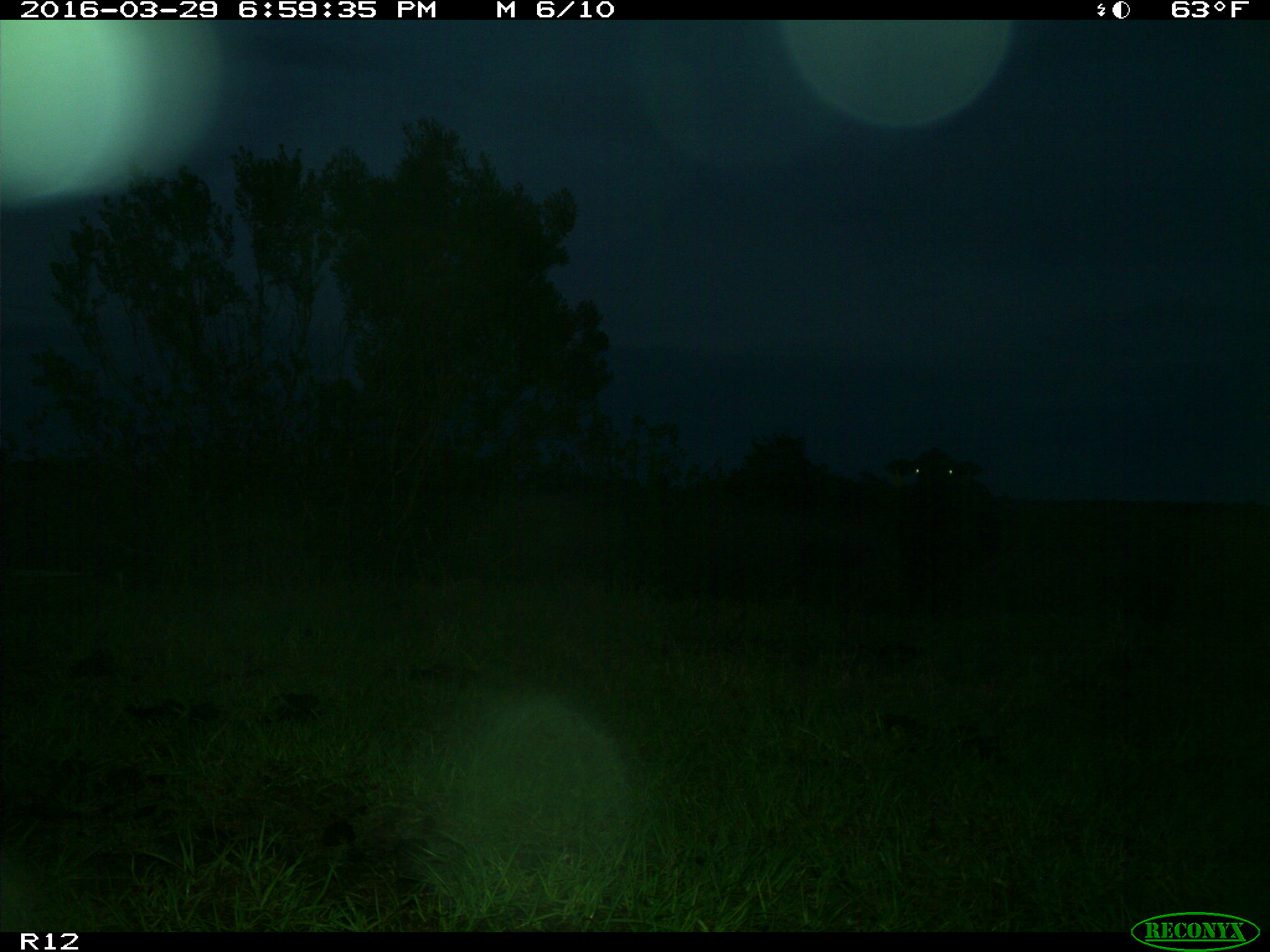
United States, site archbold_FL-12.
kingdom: Animalia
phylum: Chordata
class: Mammalia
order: Artiodactyla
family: Bovidae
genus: Bos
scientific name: Bos taurus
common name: domestic cow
Bos taurus (domestic cow).